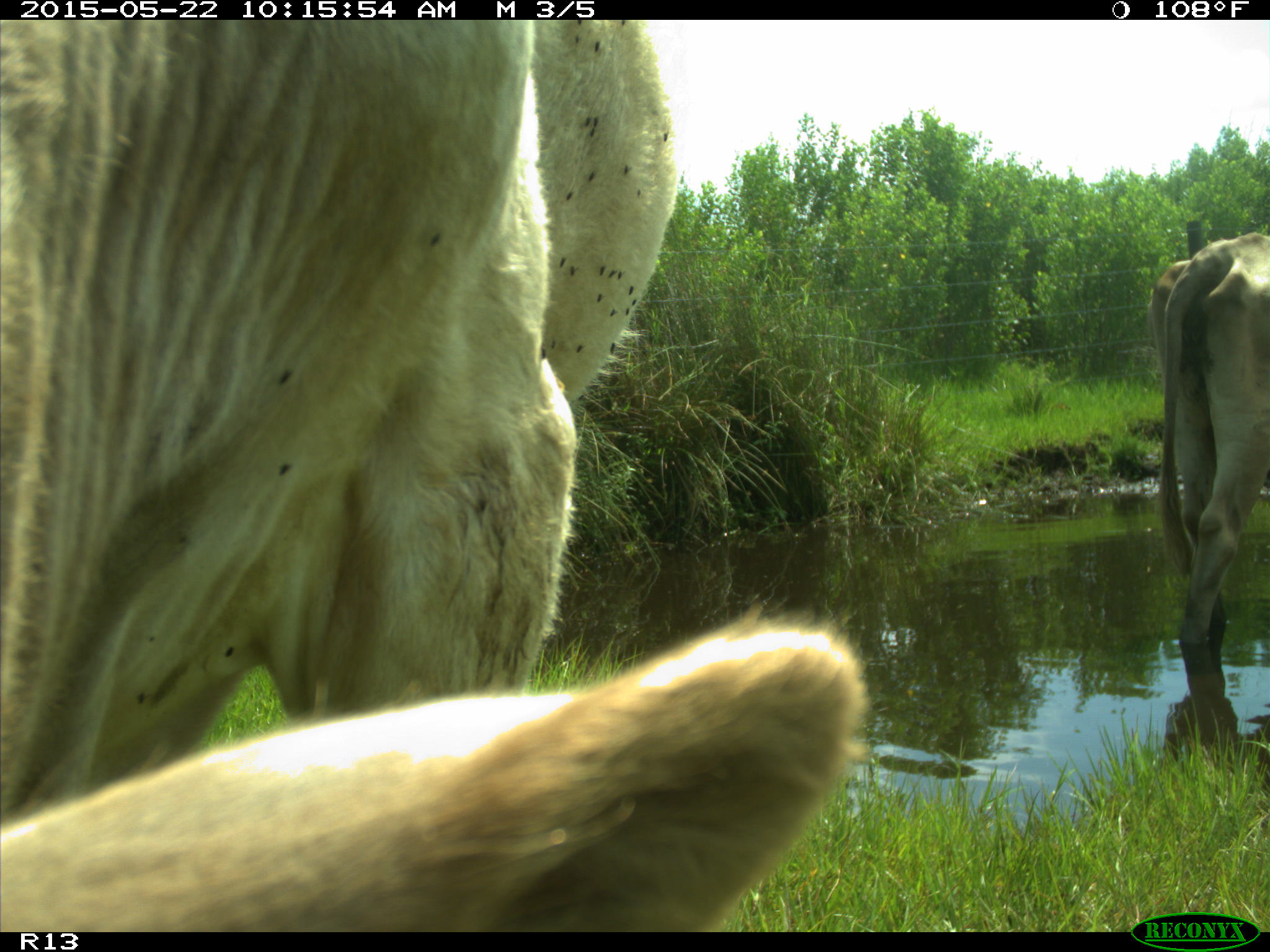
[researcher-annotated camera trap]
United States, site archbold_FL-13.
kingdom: Animalia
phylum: Chordata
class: Mammalia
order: Artiodactyla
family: Bovidae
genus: Bos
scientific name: Bos taurus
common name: domestic cow